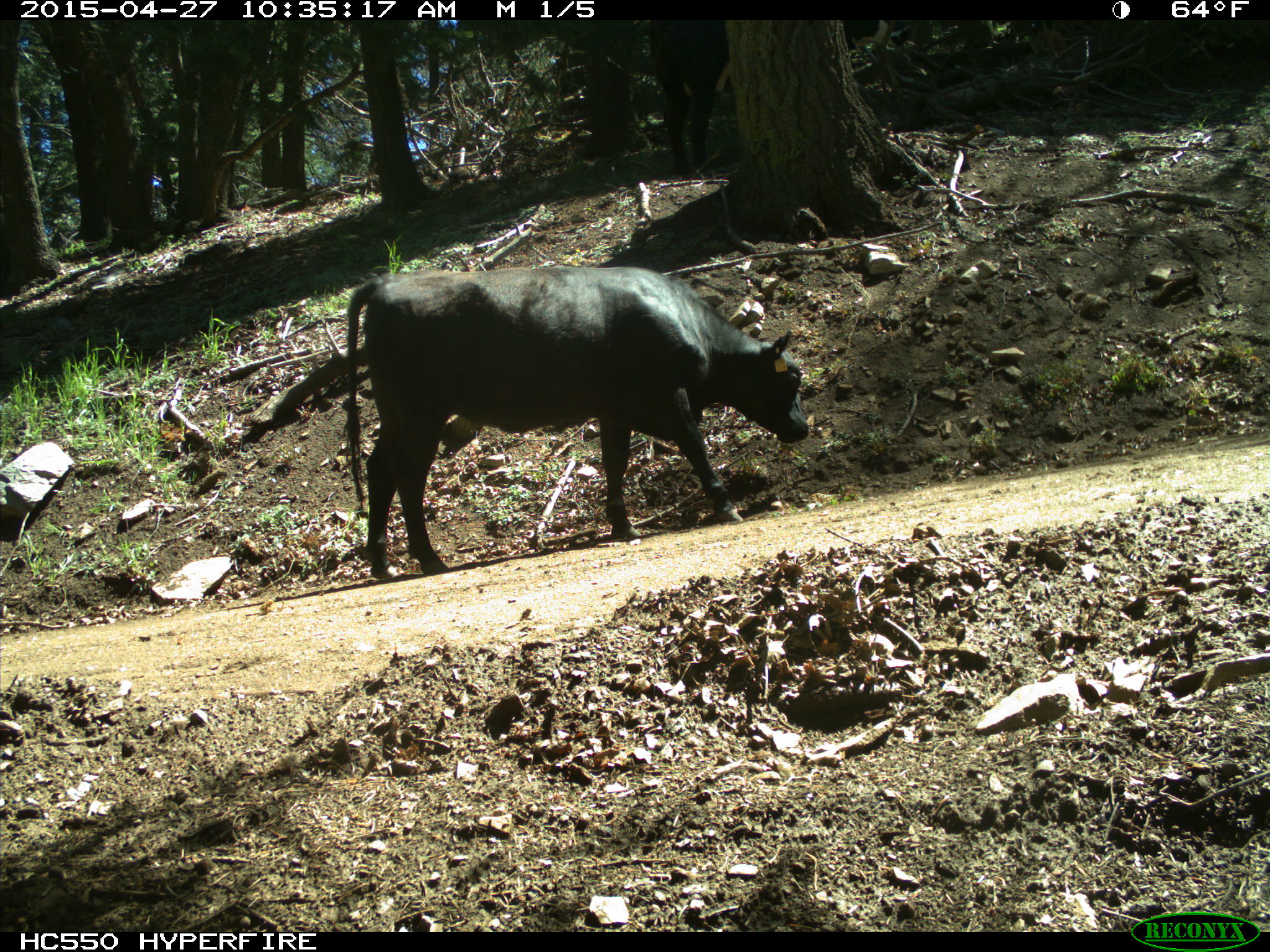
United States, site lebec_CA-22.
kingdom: Animalia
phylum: Chordata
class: Mammalia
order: Artiodactyla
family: Bovidae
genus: Bos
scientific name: Bos taurus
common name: domestic cow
Bos taurus (domestic cow).